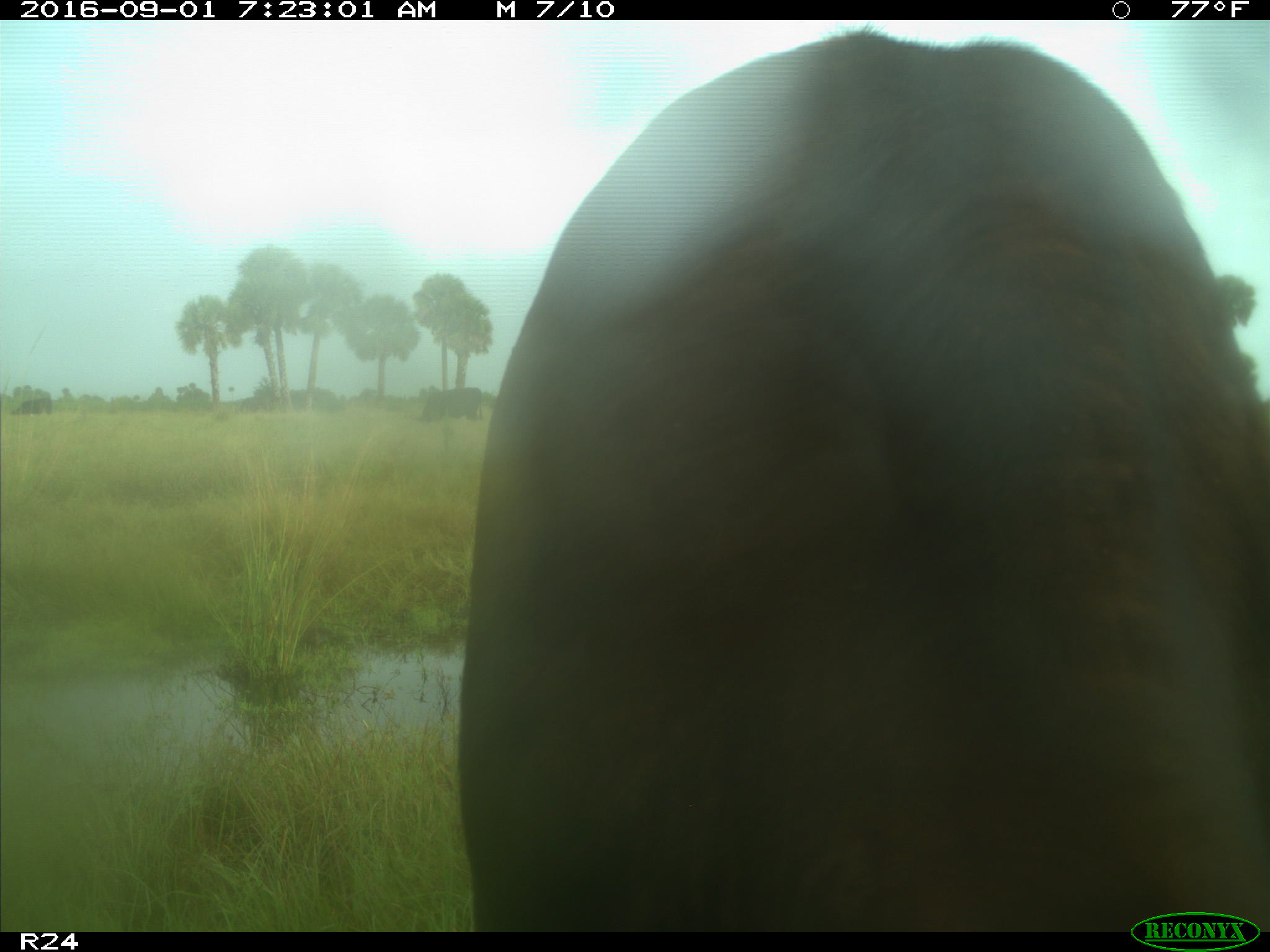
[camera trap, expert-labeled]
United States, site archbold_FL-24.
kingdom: Animalia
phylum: Chordata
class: Mammalia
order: Artiodactyla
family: Bovidae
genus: Bos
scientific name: Bos taurus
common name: domestic cow